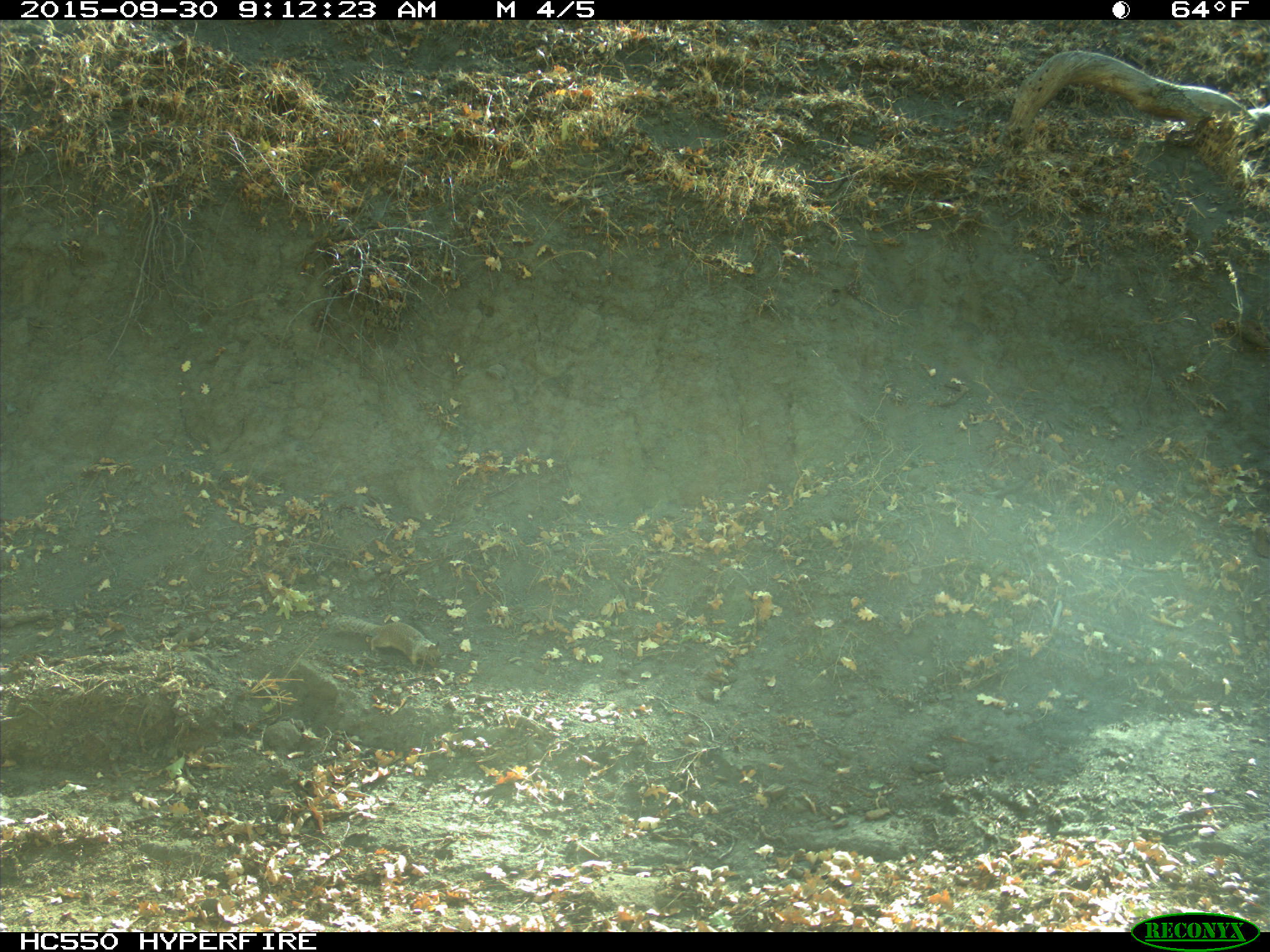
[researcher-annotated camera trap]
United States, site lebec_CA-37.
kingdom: Animalia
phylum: Chordata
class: Mammalia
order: Rodentia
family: Sciuridae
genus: Otospermophilus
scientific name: Otospermophilus beecheyi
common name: california ground squirrel